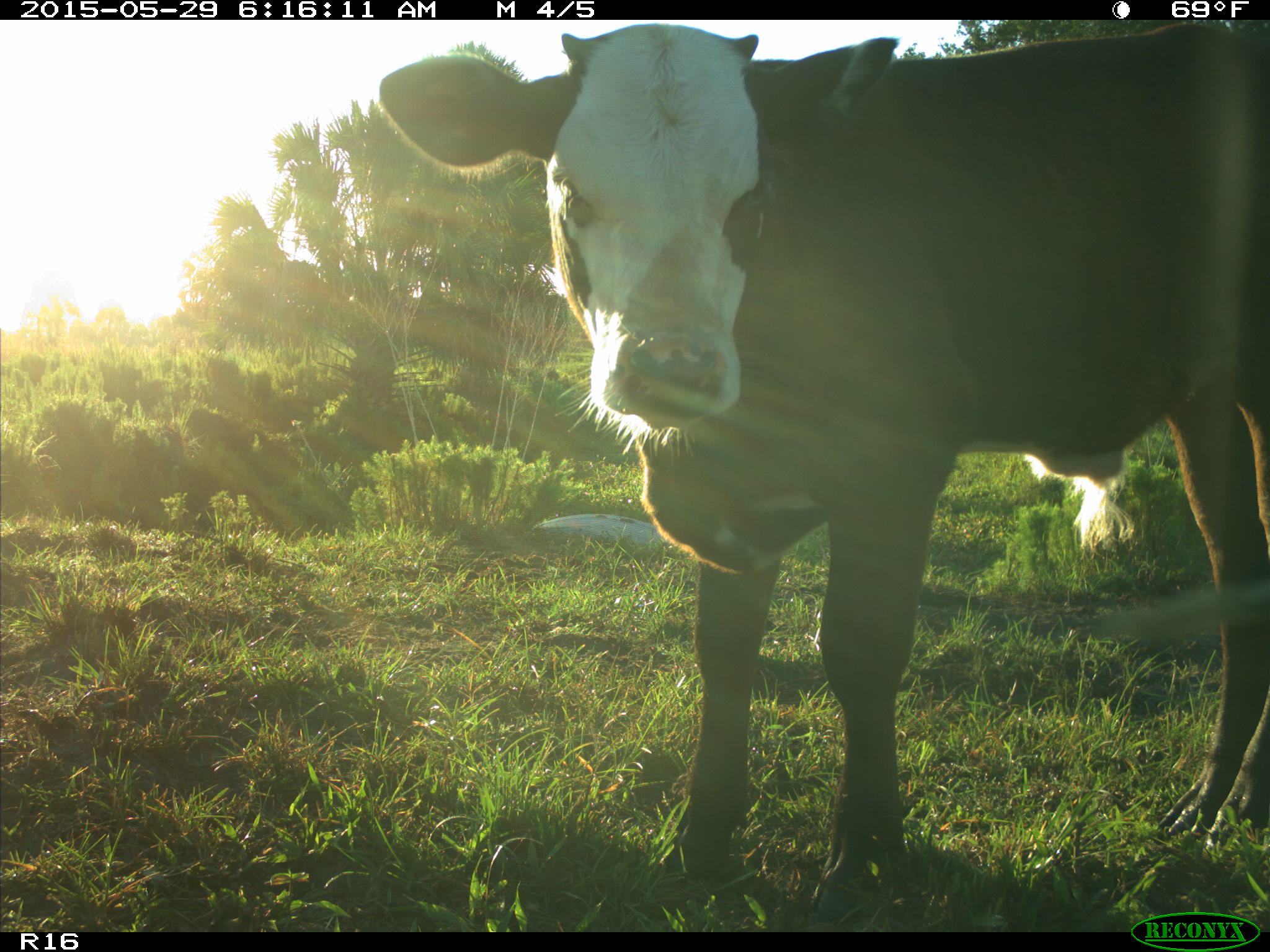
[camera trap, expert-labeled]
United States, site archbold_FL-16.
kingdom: Animalia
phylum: Chordata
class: Mammalia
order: Artiodactyla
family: Bovidae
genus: Bos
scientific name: Bos taurus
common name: domestic cow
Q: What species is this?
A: Bos taurus (domestic cow).